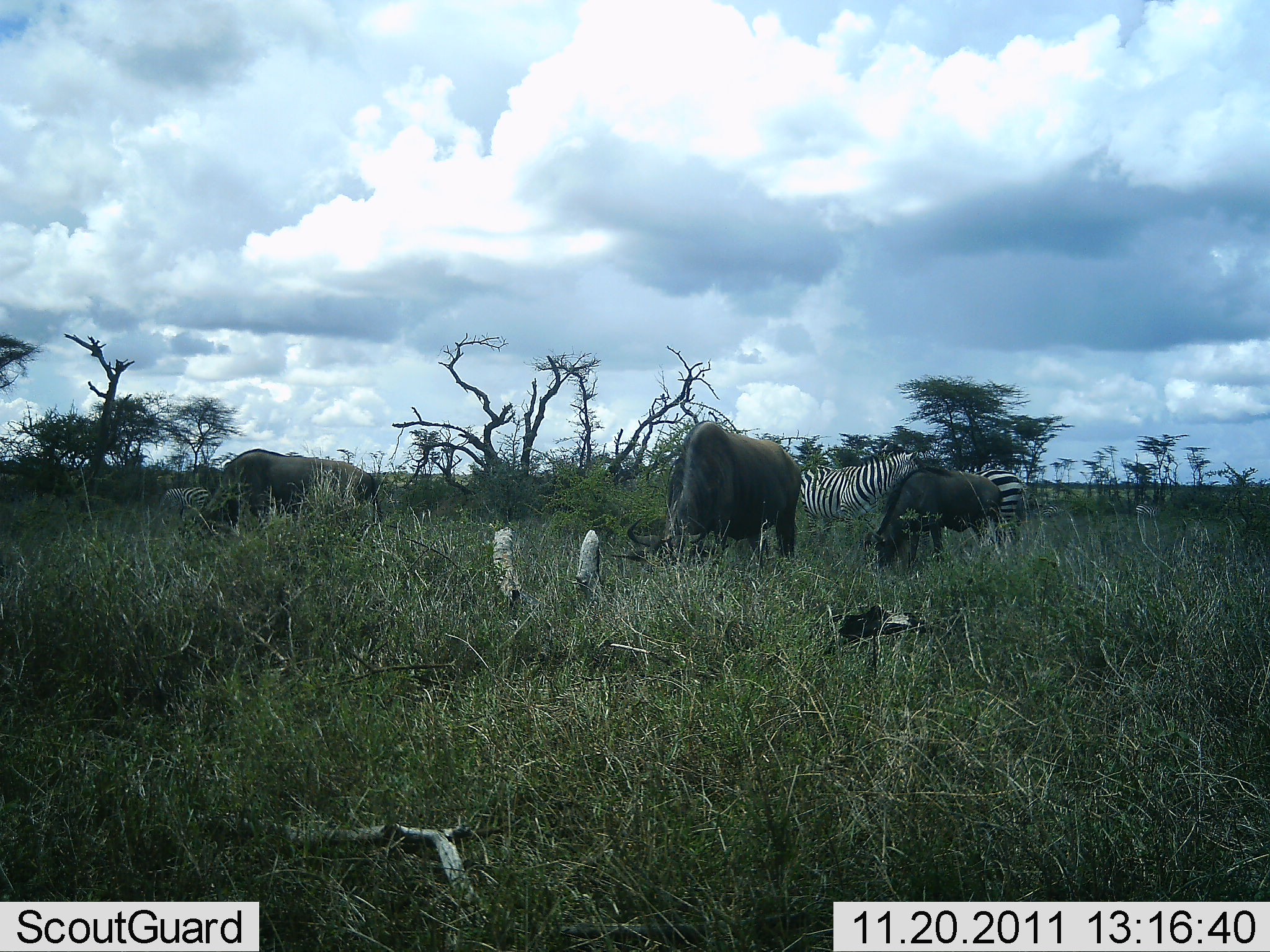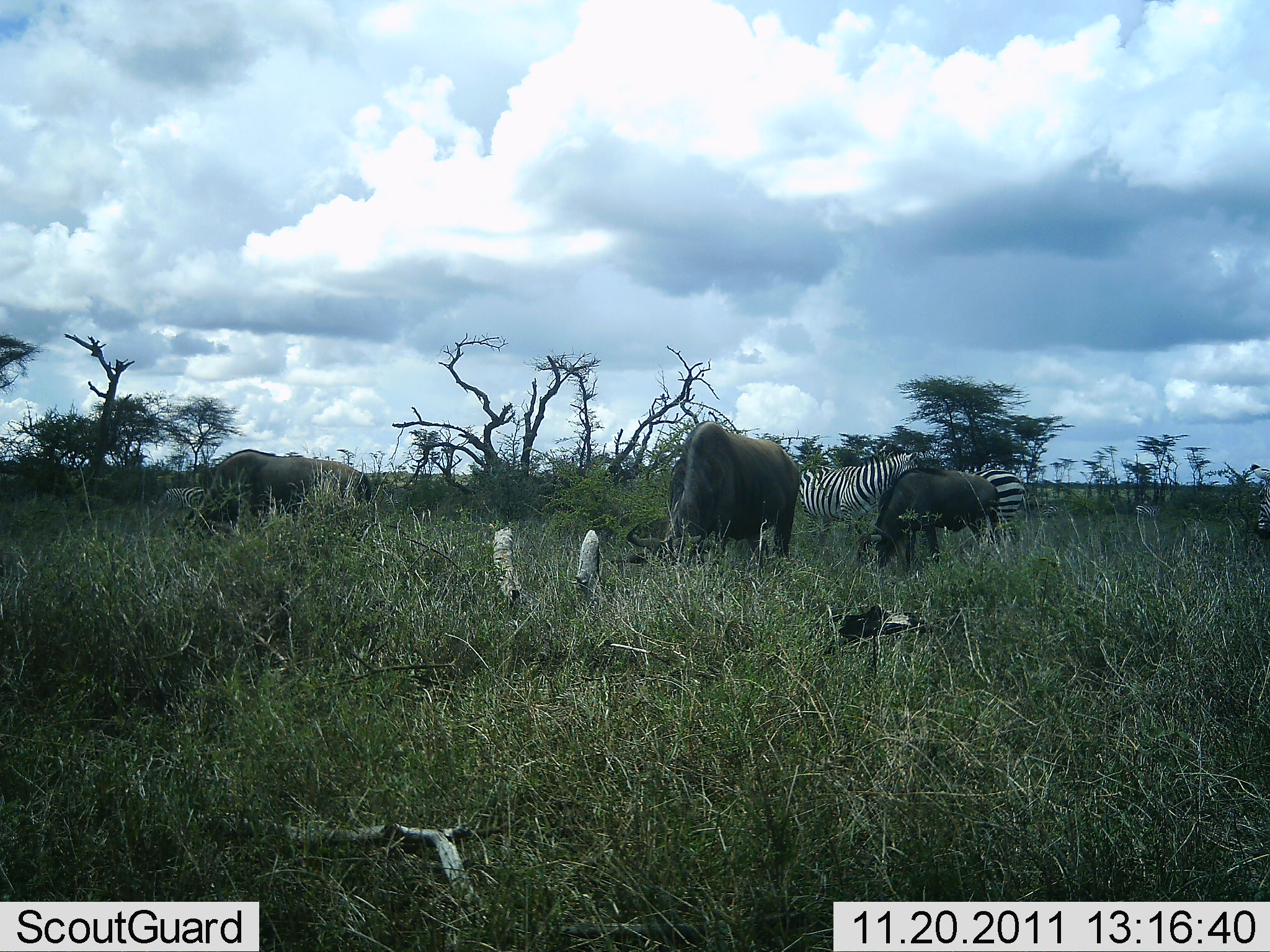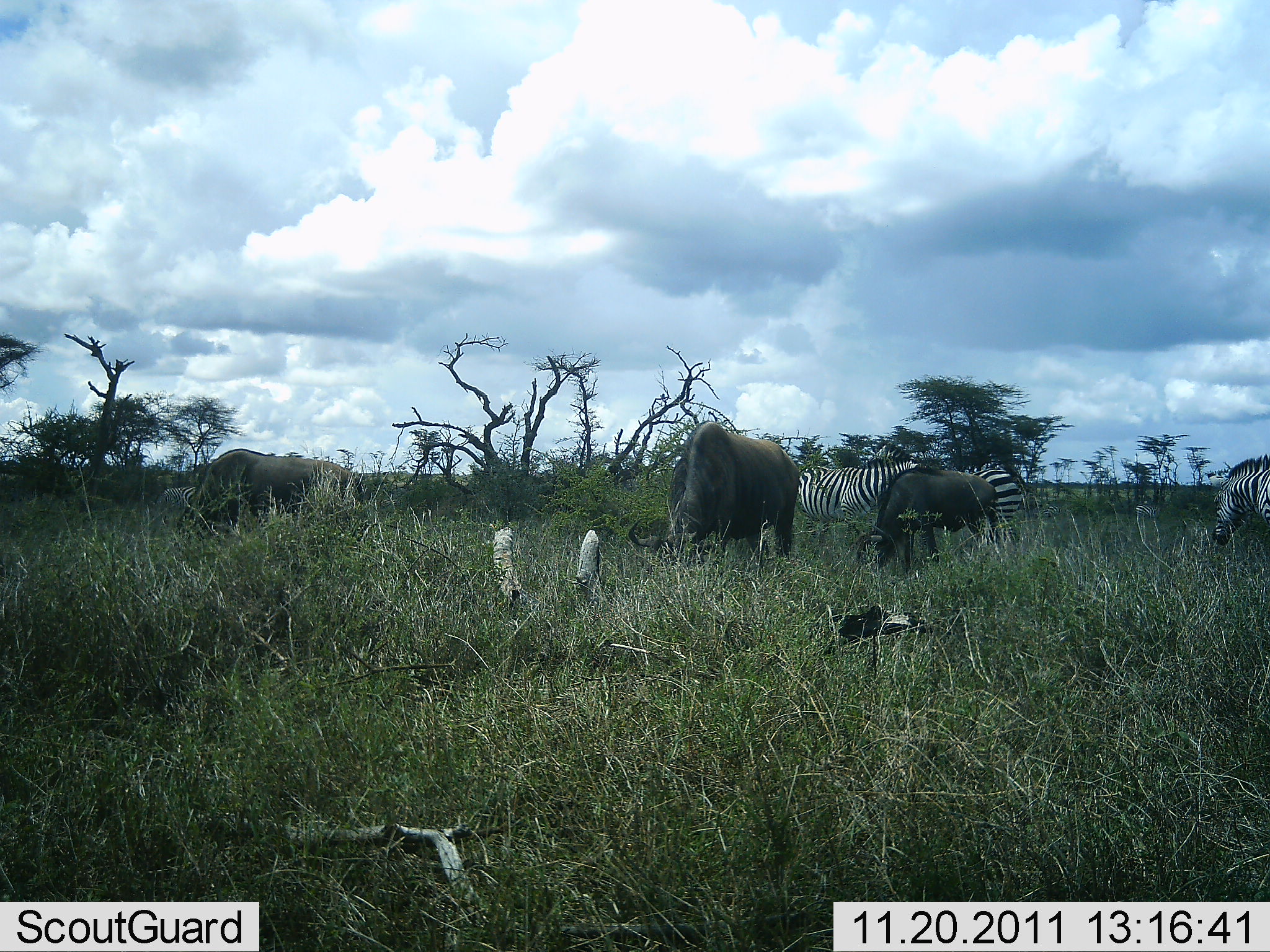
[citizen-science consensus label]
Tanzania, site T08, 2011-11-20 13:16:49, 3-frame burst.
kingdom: Animalia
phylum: Chordata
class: Mammalia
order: Artiodactyla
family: Bovidae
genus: Connochaetes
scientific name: Connochaetes taurinus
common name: blue wildebeest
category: wildebeest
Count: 3.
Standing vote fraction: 19%.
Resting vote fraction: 0%.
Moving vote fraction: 6%.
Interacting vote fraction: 0%.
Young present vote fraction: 6%.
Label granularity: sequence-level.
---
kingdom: Animalia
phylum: Chordata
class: Mammalia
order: Perissodactyla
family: Equidae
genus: Equus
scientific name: Equus quagga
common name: plains zebra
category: zebra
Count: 4.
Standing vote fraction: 46%.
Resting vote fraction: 0%.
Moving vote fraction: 31%.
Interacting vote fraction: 0%.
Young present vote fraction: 0%.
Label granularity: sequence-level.